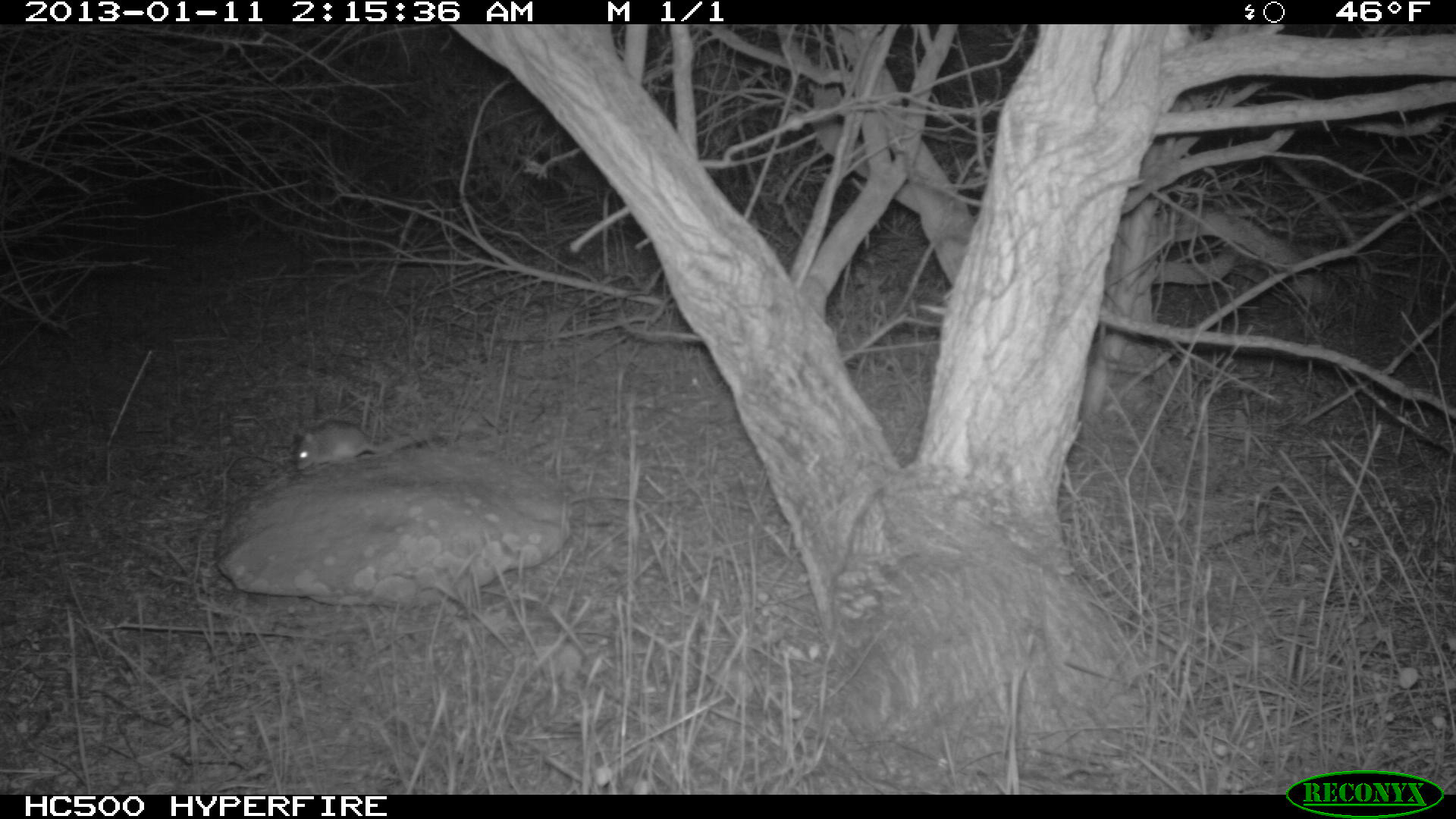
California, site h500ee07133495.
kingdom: Animalia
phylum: Chordata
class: Mammalia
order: Rodentia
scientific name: Rodentia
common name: rodent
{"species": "rodent (Rodentia)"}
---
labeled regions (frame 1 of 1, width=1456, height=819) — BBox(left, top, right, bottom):
rodent: BBox(296, 420, 428, 475)